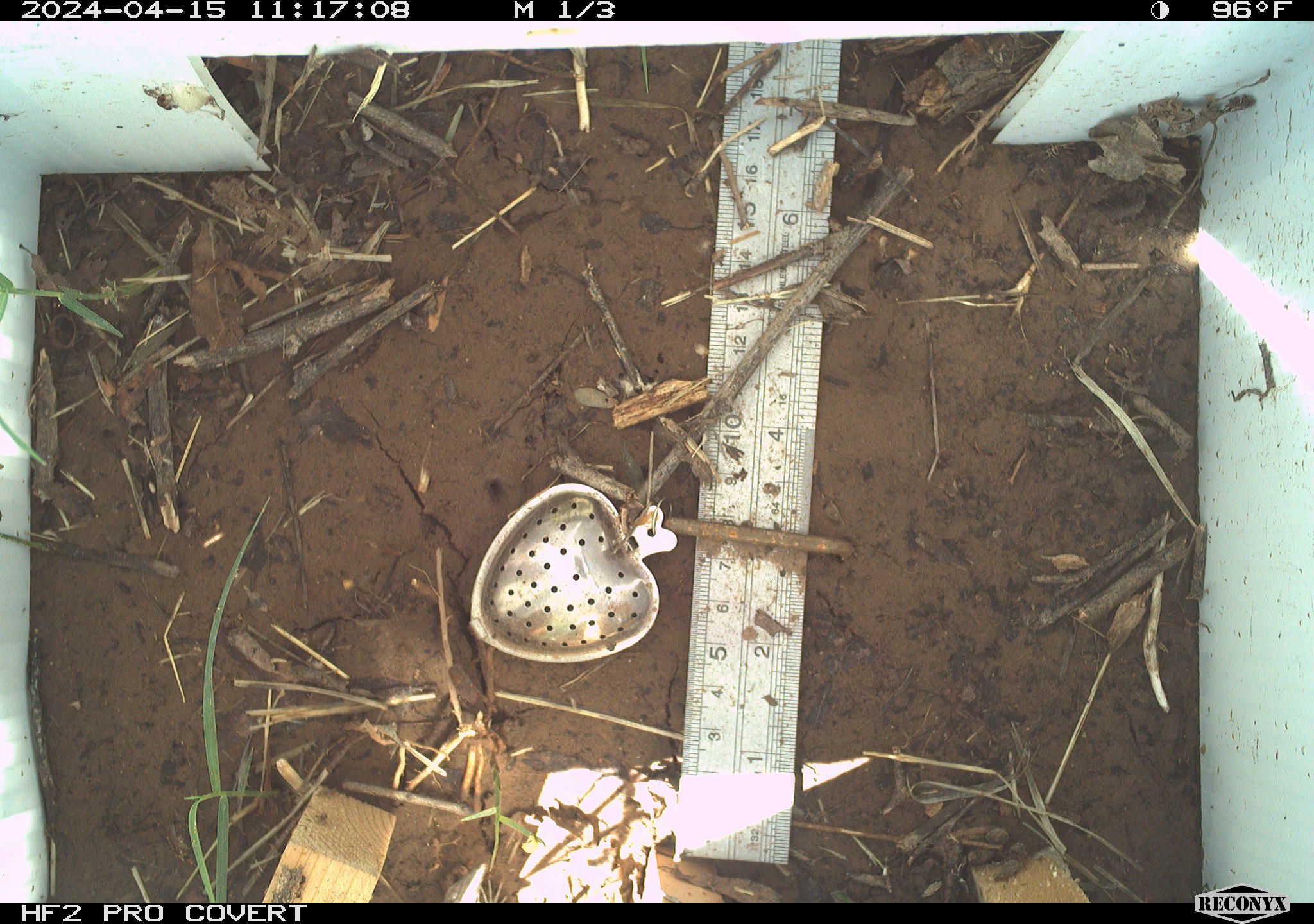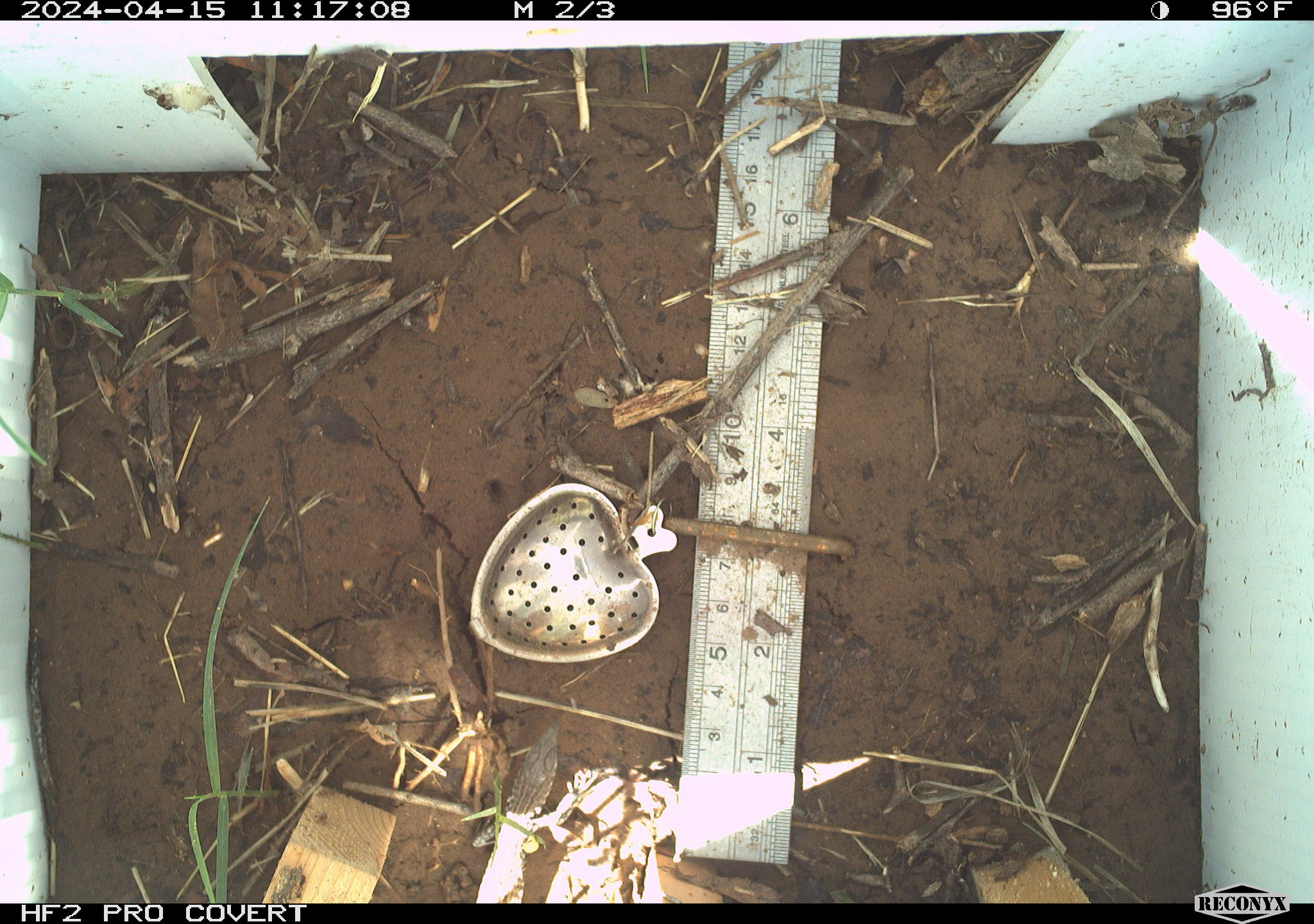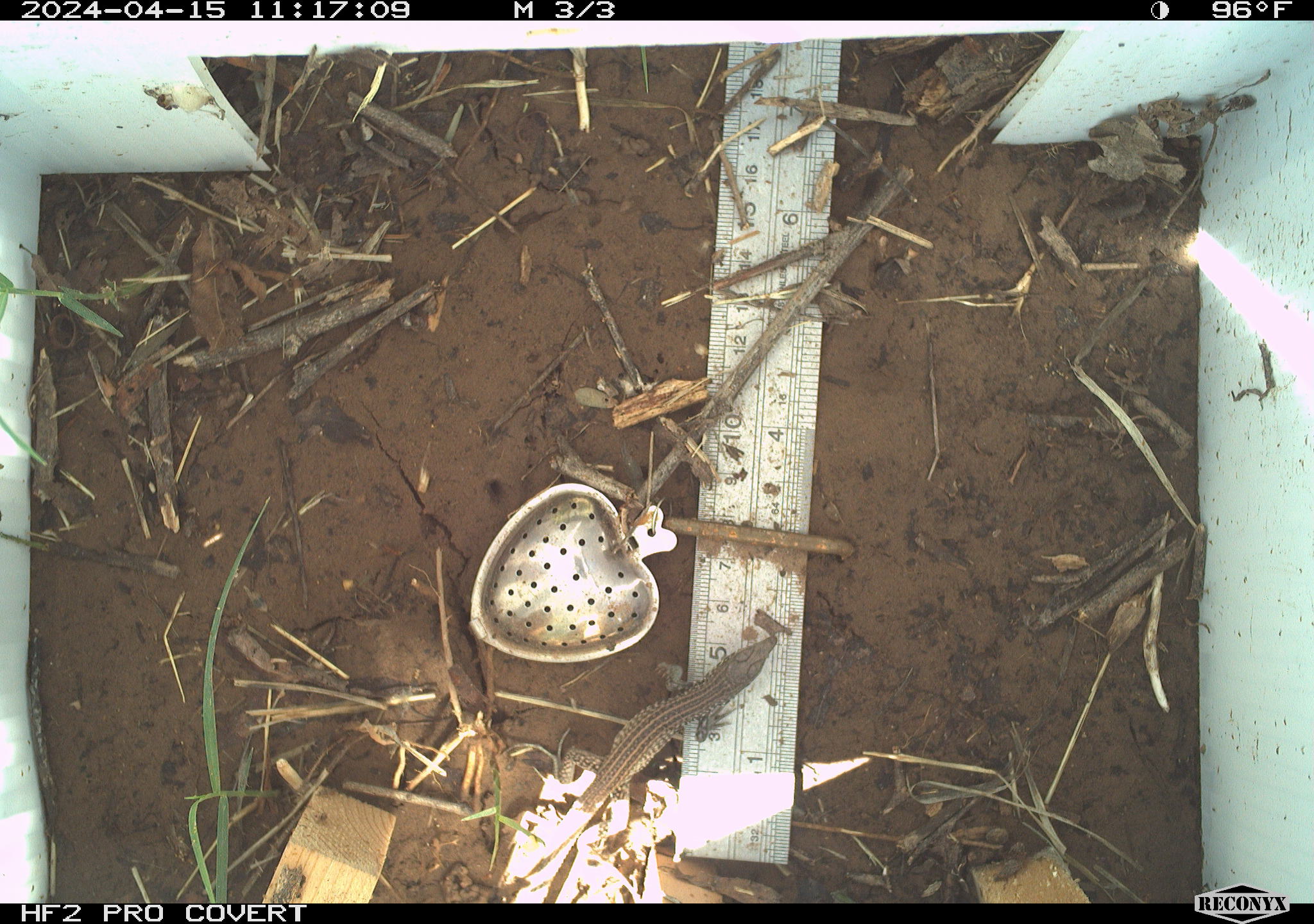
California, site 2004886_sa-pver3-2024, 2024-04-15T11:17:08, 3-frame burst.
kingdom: Animalia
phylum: Chordata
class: Reptilia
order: Squamata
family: Teiidae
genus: Aspidoscelis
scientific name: Aspidoscelis tigris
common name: western whiptail